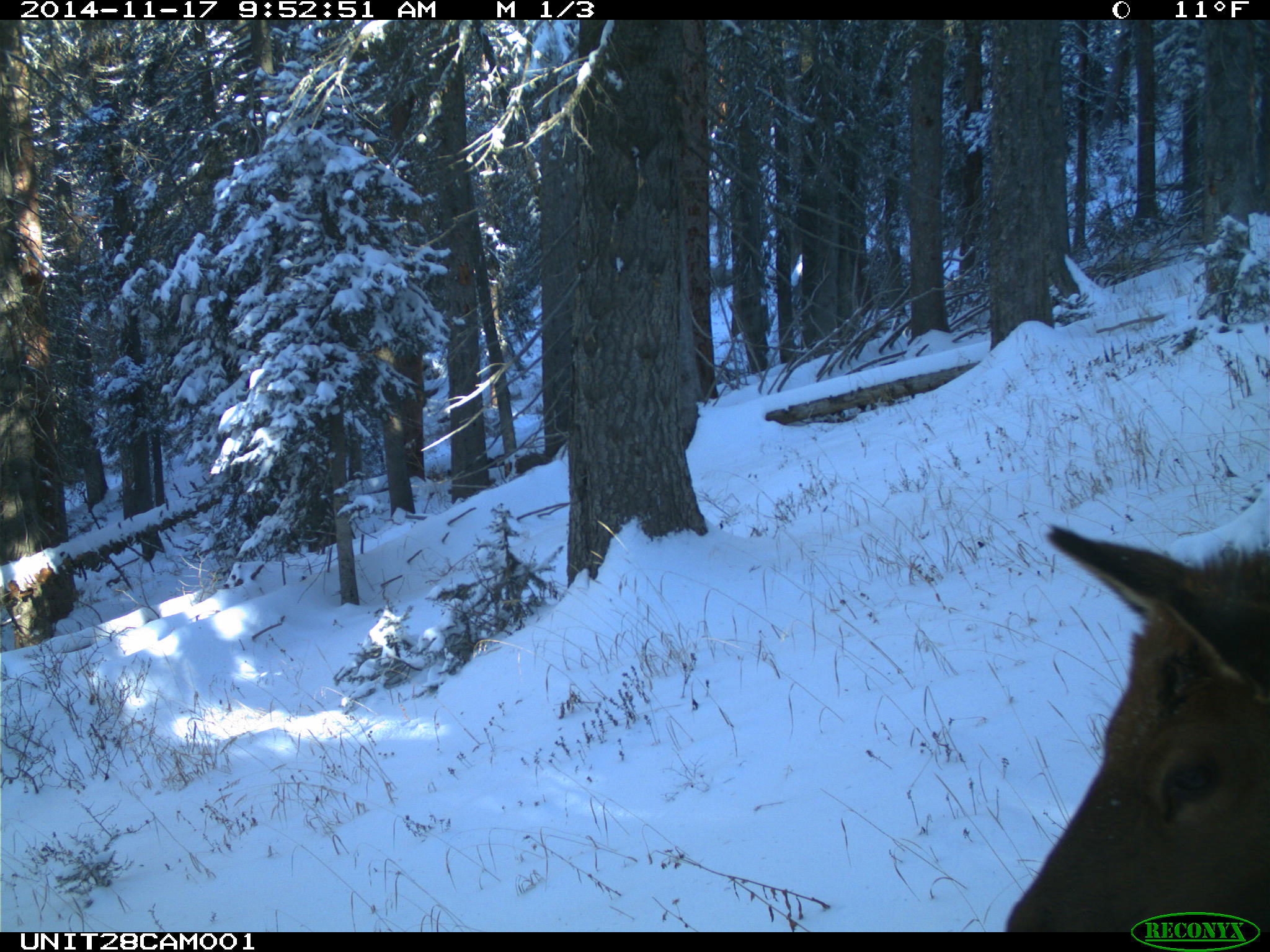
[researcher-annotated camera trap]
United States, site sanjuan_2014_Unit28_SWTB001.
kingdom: Animalia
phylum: Chordata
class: Mammalia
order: Artiodactyla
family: Cervidae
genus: Cervus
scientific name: Cervus elaphus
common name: red deer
Cervus elaphus (red deer).